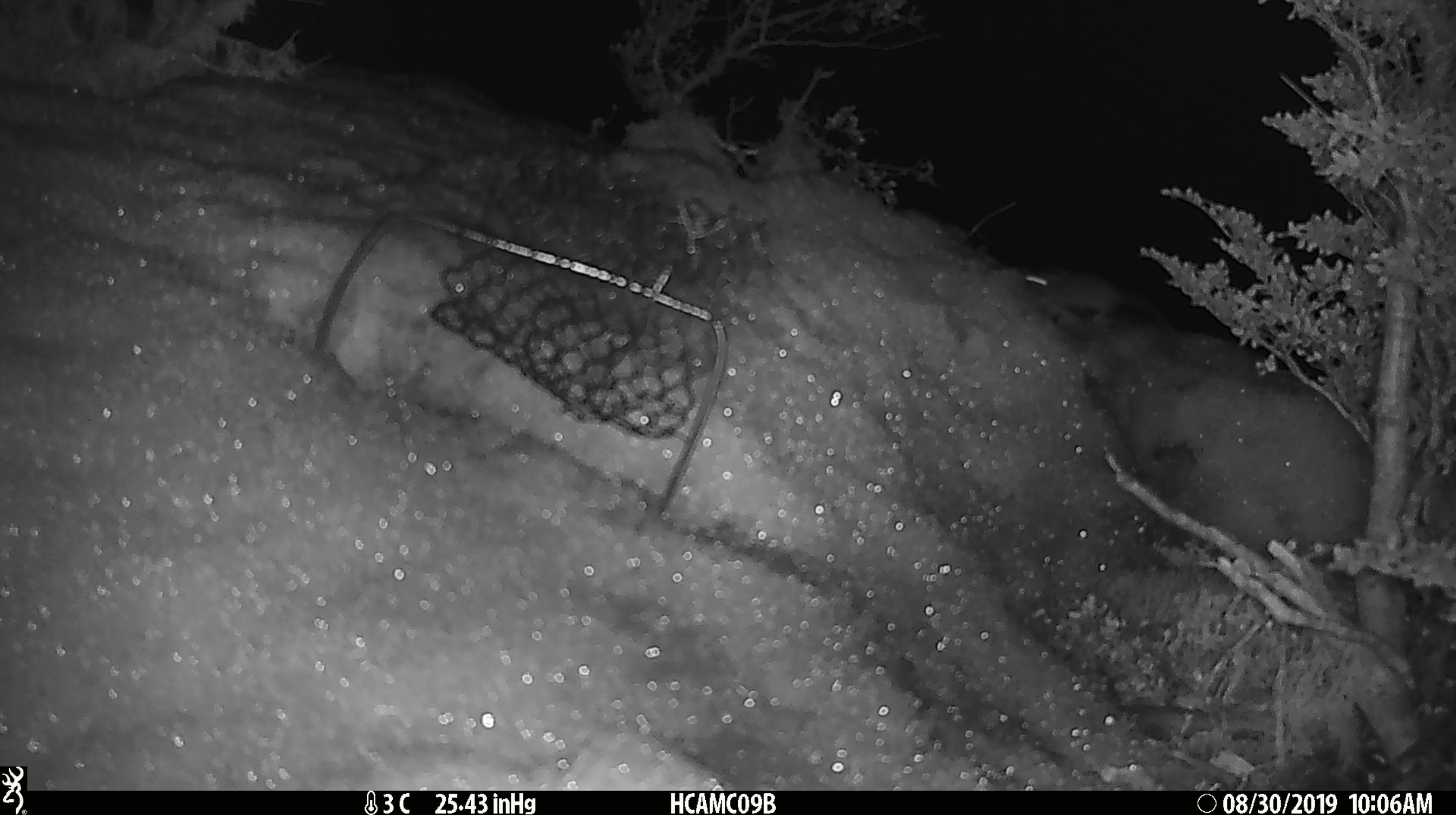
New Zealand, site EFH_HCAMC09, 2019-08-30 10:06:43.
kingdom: Animalia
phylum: Chordata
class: Mammalia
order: Rodentia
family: Muridae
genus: Mus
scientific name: Mus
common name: mouse